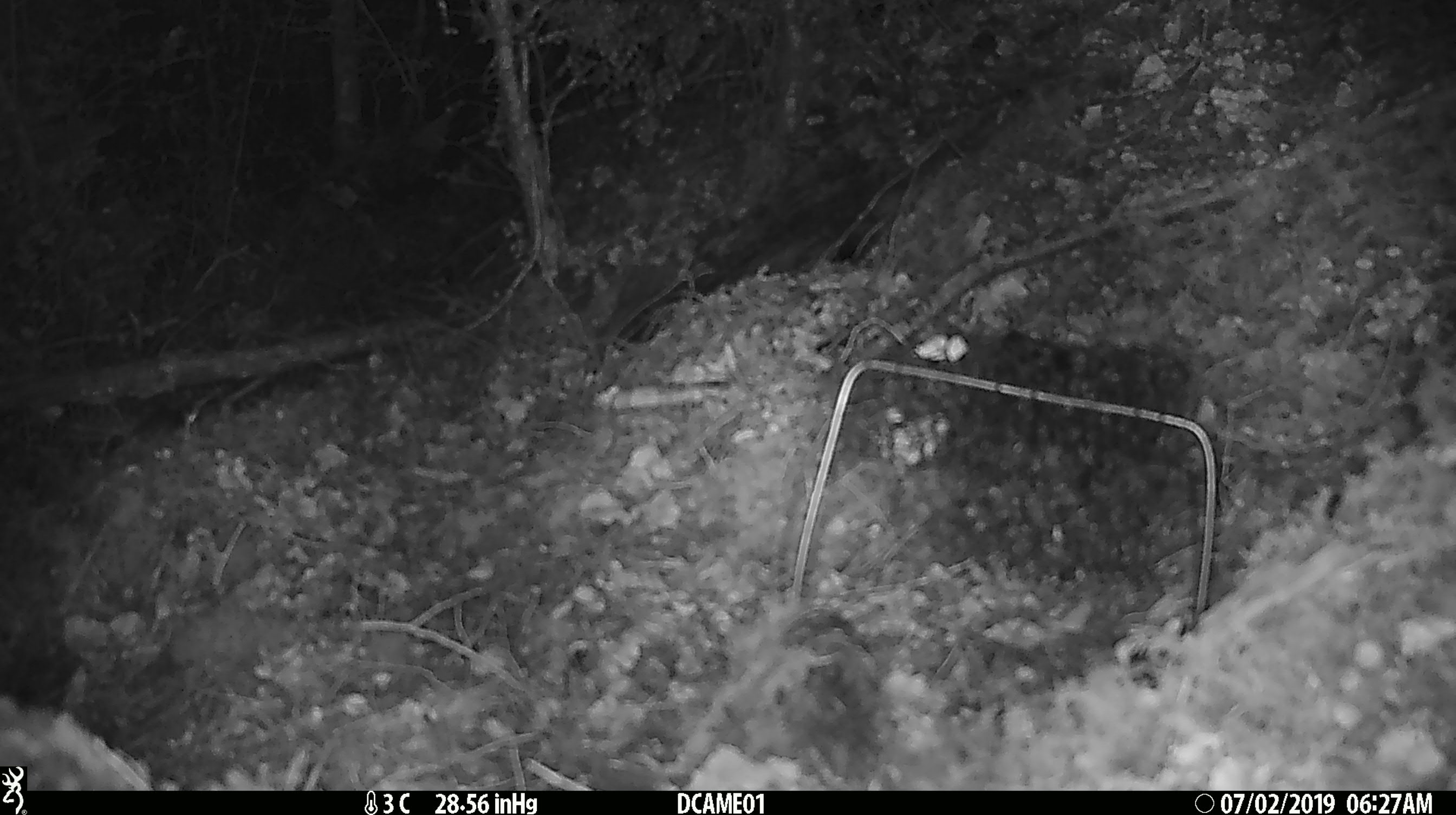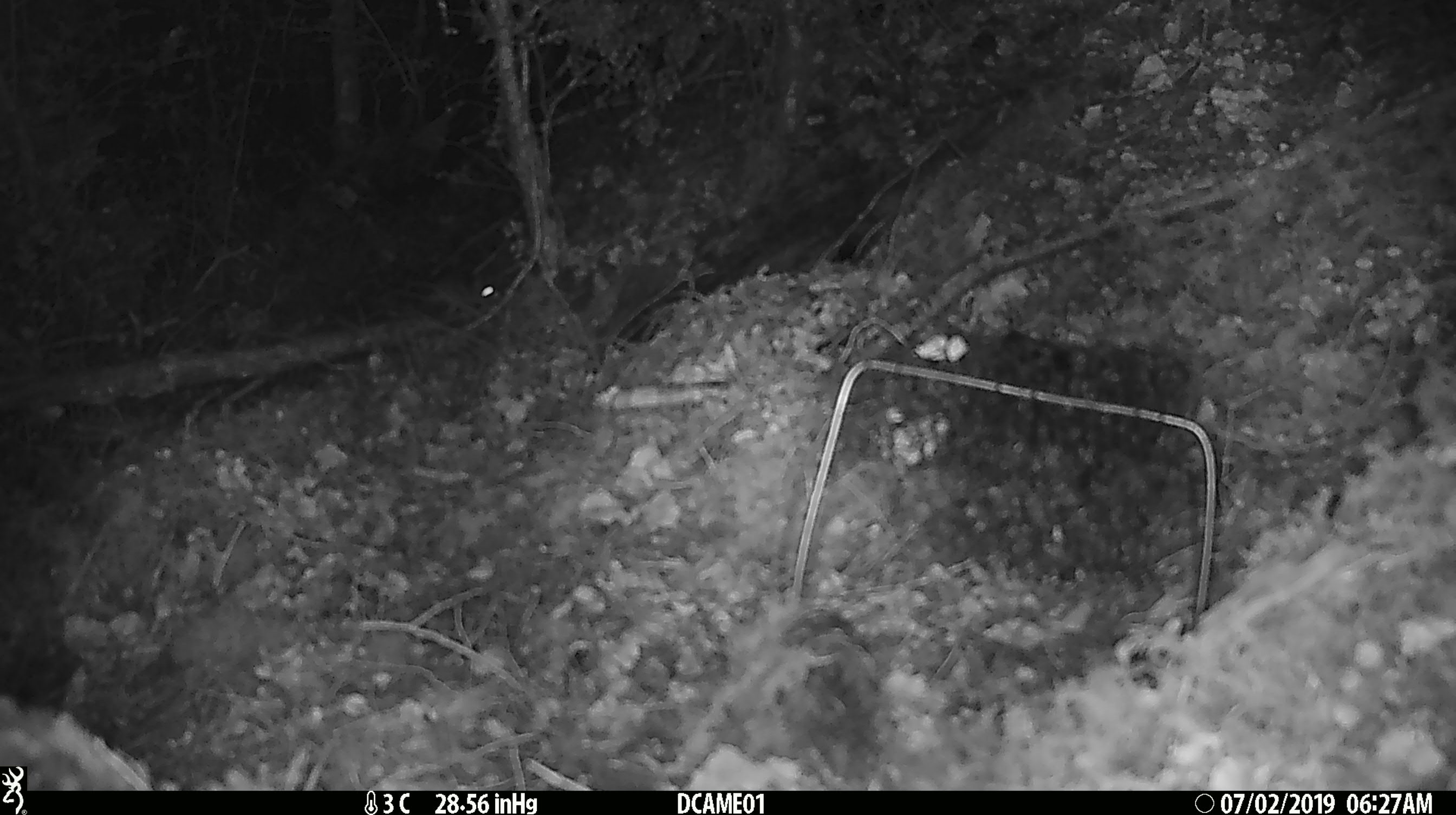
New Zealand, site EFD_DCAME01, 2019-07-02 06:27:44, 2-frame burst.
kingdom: Animalia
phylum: Chordata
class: Mammalia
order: Rodentia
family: Muridae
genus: Mus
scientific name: Mus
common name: mouse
Mouse (Mus).